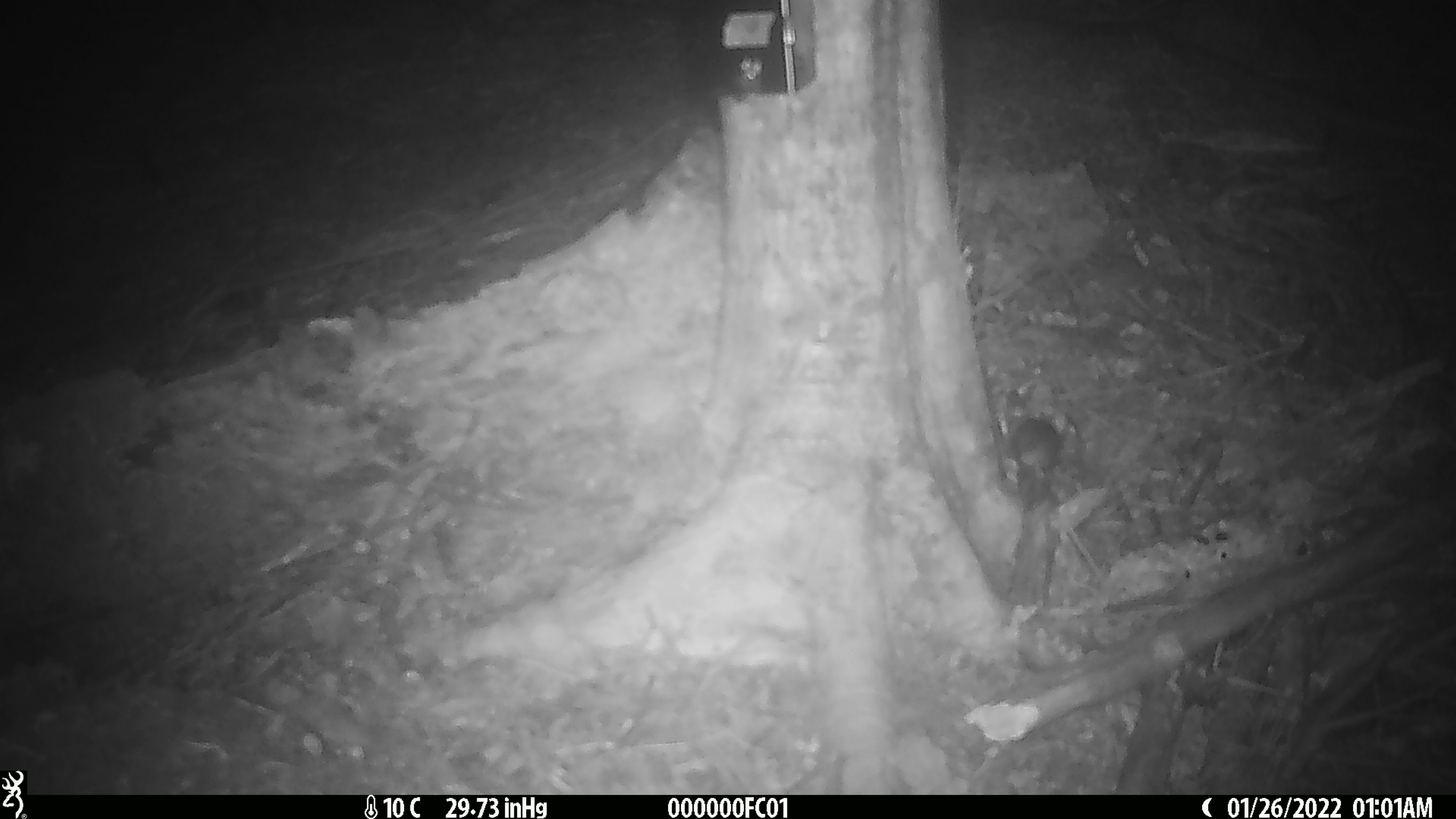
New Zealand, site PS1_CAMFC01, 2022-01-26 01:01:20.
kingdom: Animalia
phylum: Chordata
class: Mammalia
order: Rodentia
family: Muridae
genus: Mus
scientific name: Mus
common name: mouse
Mouse (Mus).